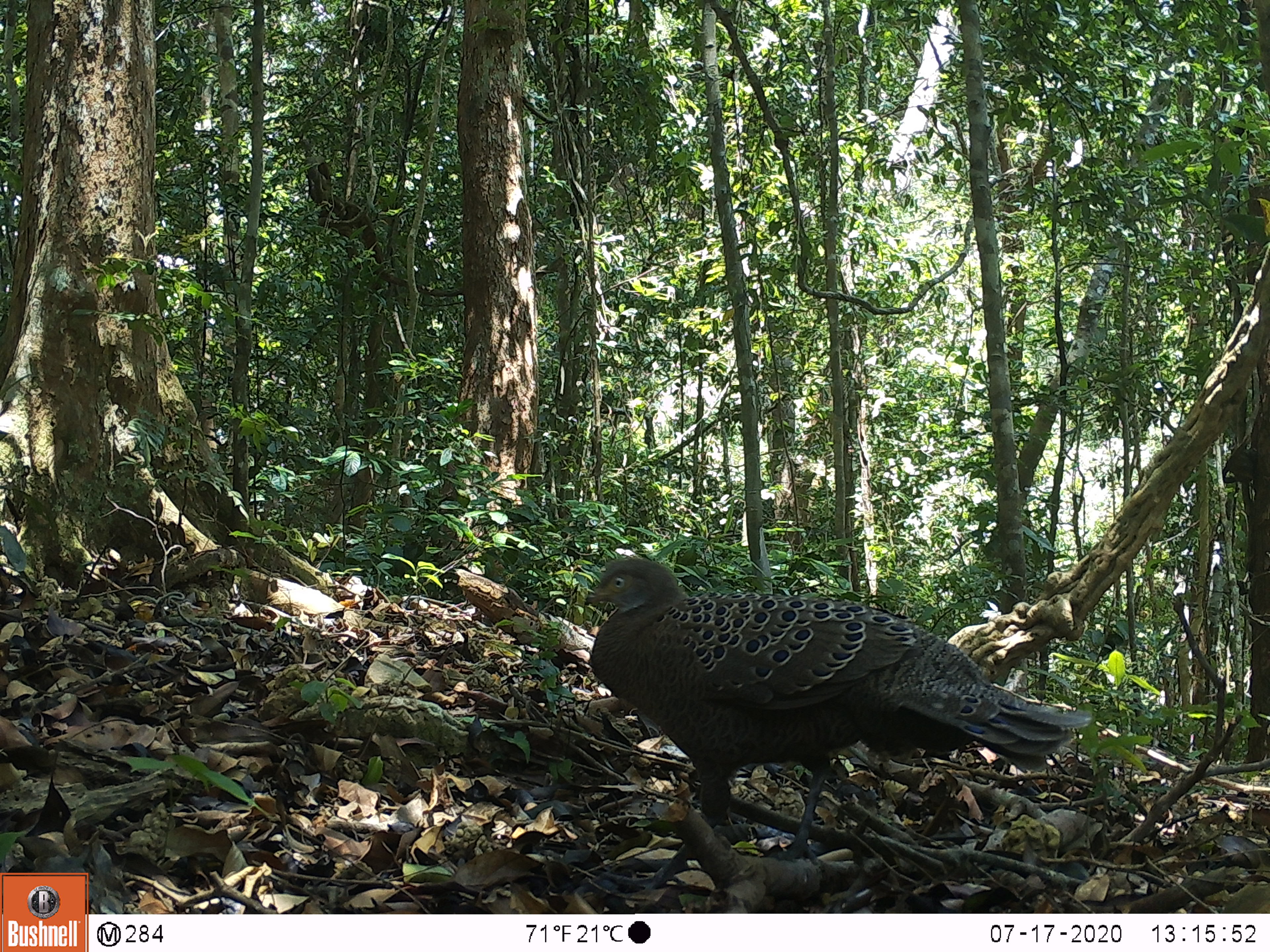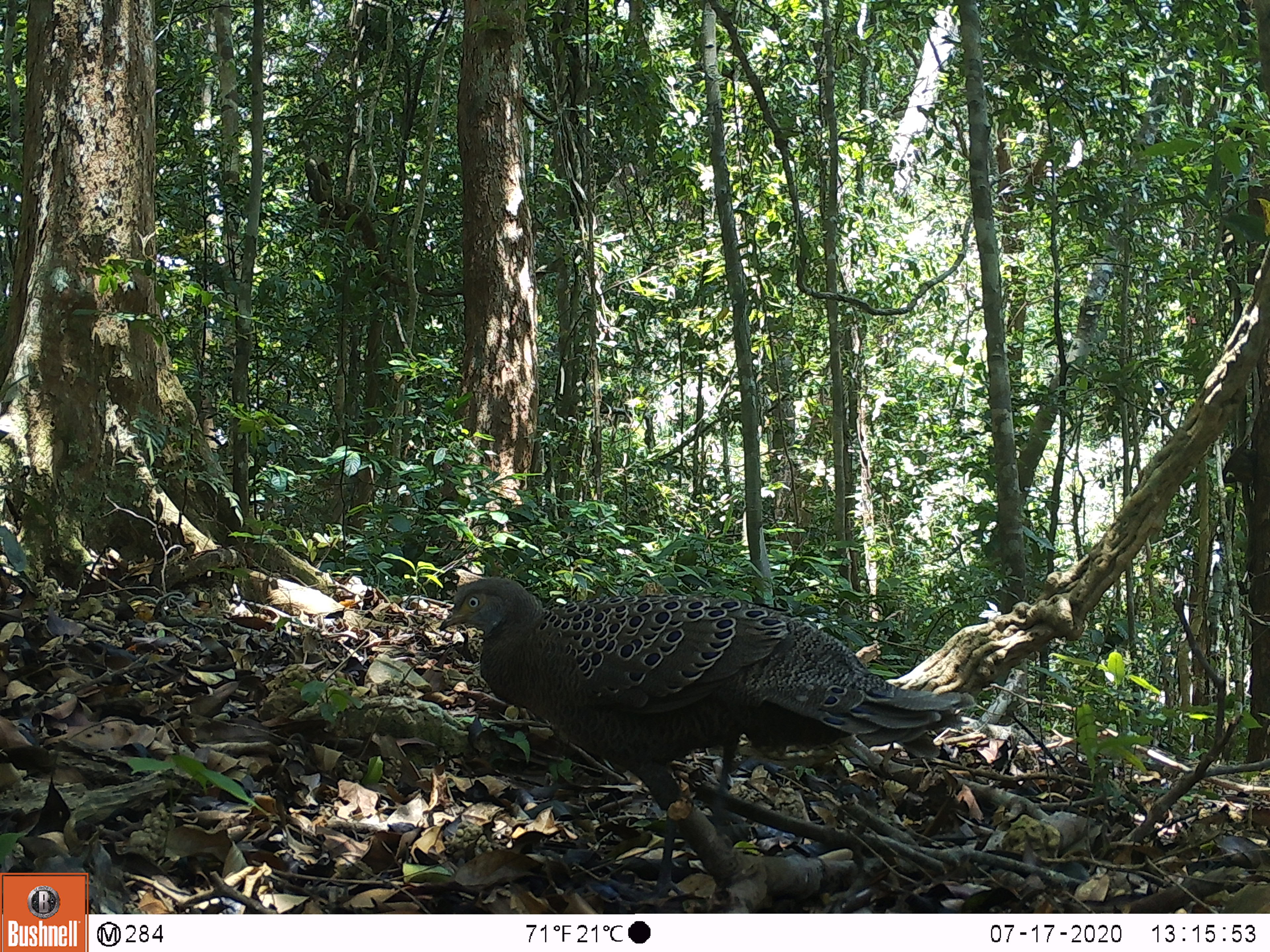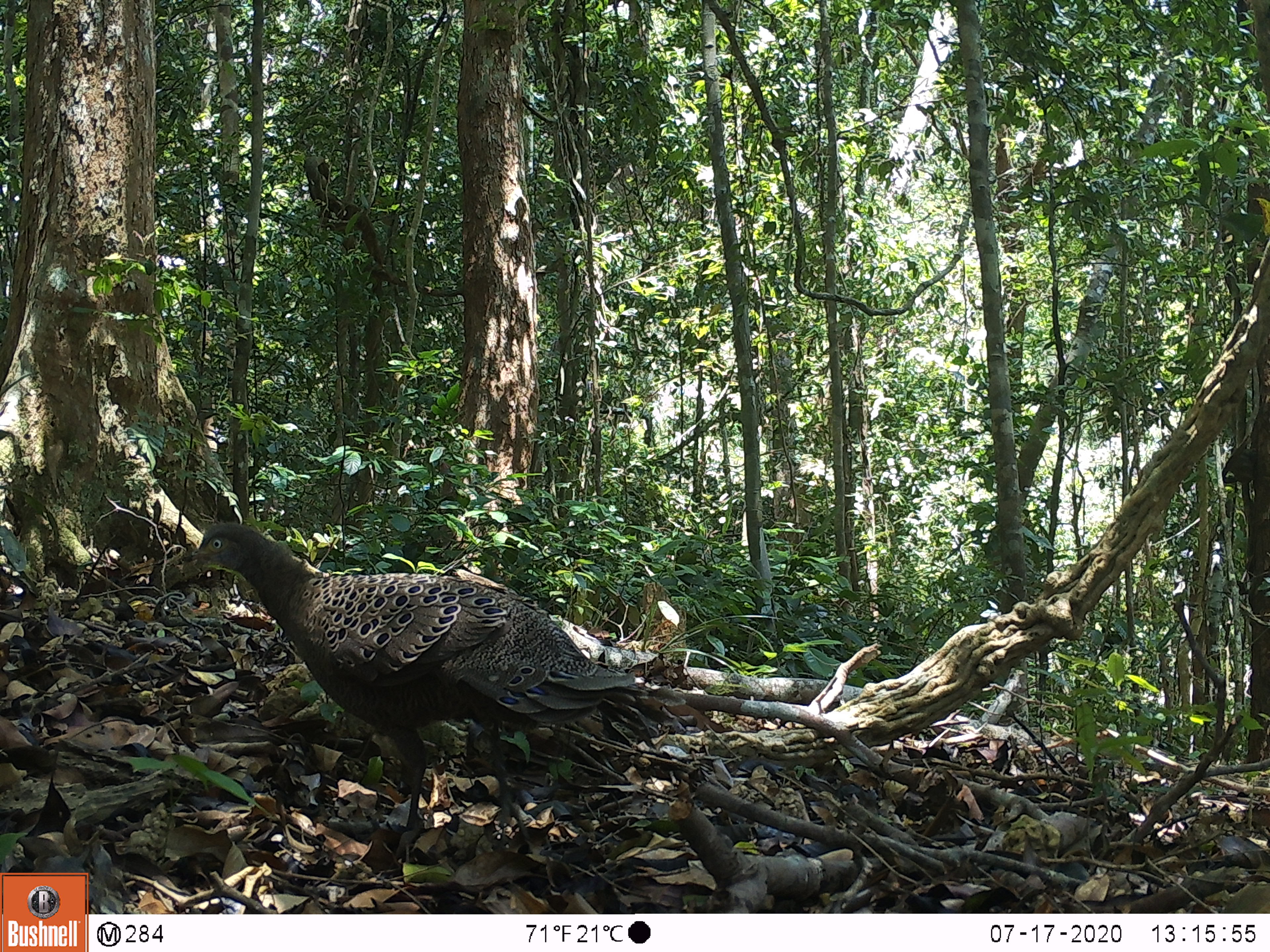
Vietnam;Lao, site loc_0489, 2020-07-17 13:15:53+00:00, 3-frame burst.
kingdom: Animalia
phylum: Chordata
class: Aves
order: Galliformes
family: Phasianidae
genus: Polyplectron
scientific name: Polyplectron bicalcaratum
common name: gray peacock-pheasant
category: grey peacock pheasant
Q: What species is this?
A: Grey peacock pheasant (gray peacock-pheasant) (Polyplectron bicalcaratum).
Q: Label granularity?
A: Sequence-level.